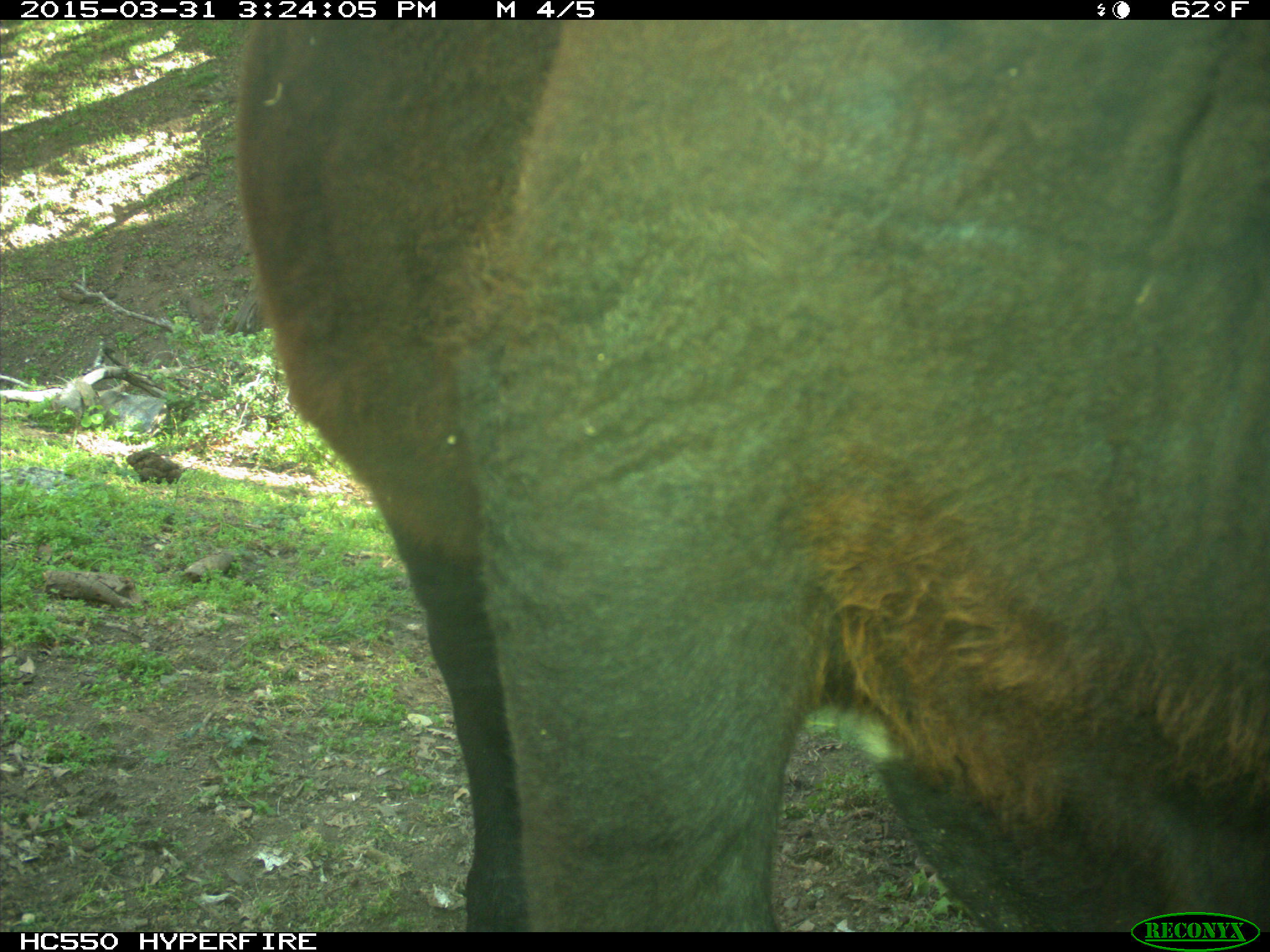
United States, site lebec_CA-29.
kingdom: Animalia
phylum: Chordata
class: Mammalia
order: Artiodactyla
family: Bovidae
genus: Bos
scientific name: Bos taurus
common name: domestic cow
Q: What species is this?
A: Bos taurus (domestic cow).